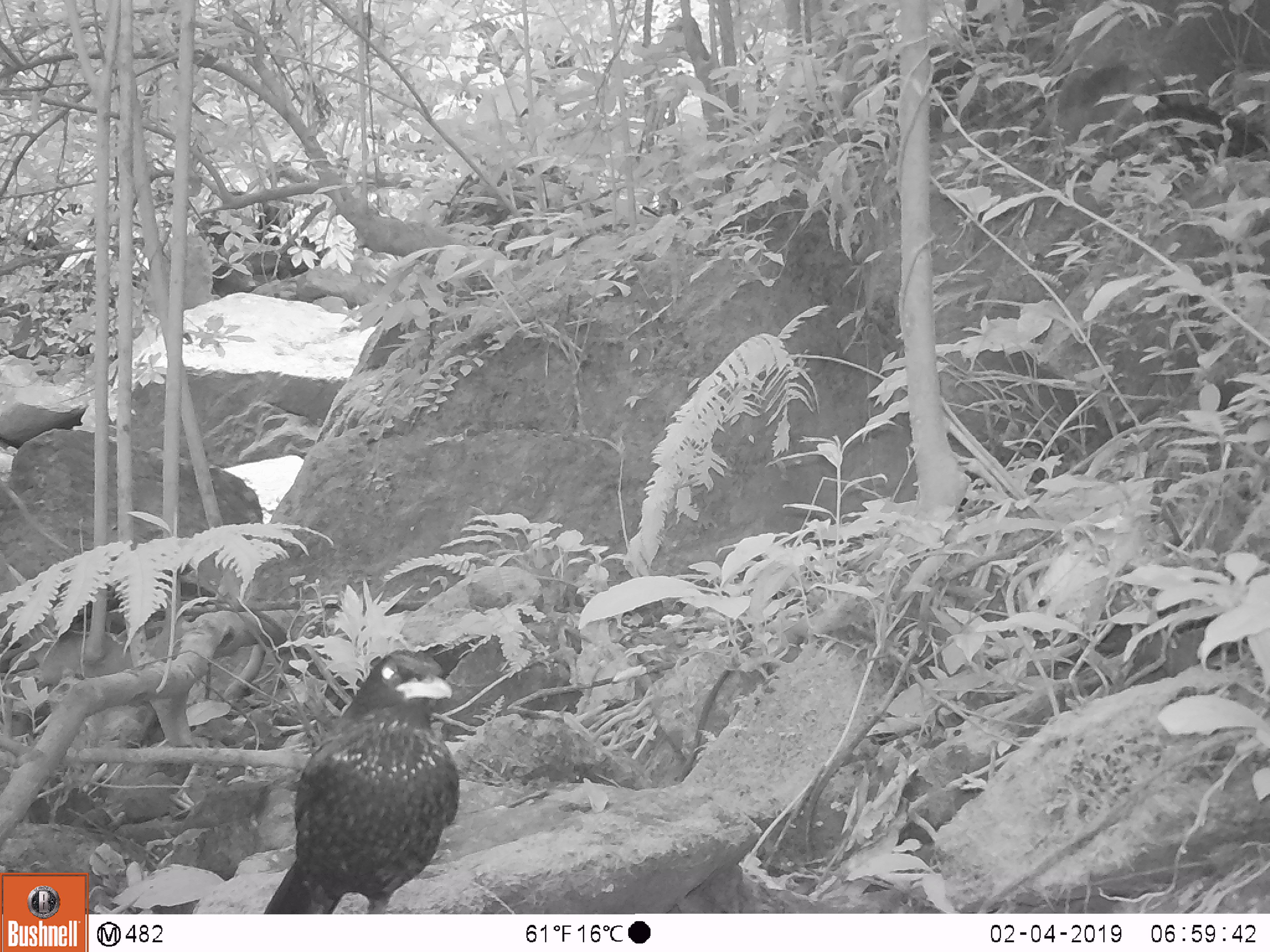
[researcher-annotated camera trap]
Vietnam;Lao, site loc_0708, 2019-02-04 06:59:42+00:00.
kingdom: Animalia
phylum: Chordata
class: Aves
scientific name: Aves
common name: bird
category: unidentified bird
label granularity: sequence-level